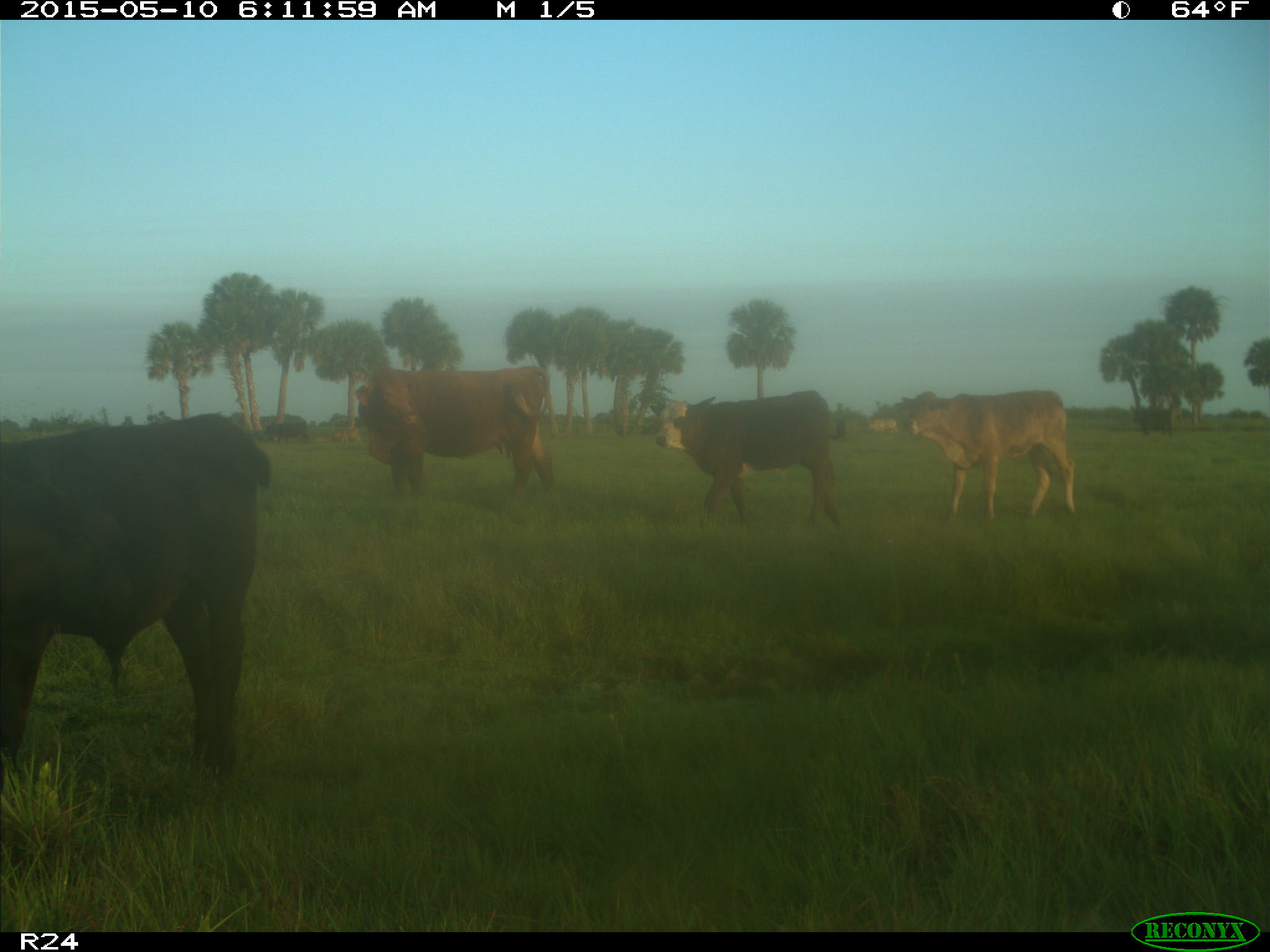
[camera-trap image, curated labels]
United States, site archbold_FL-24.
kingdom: Animalia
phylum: Chordata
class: Mammalia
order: Artiodactyla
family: Bovidae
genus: Bos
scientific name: Bos taurus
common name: domestic cow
Bos taurus (domestic cow).